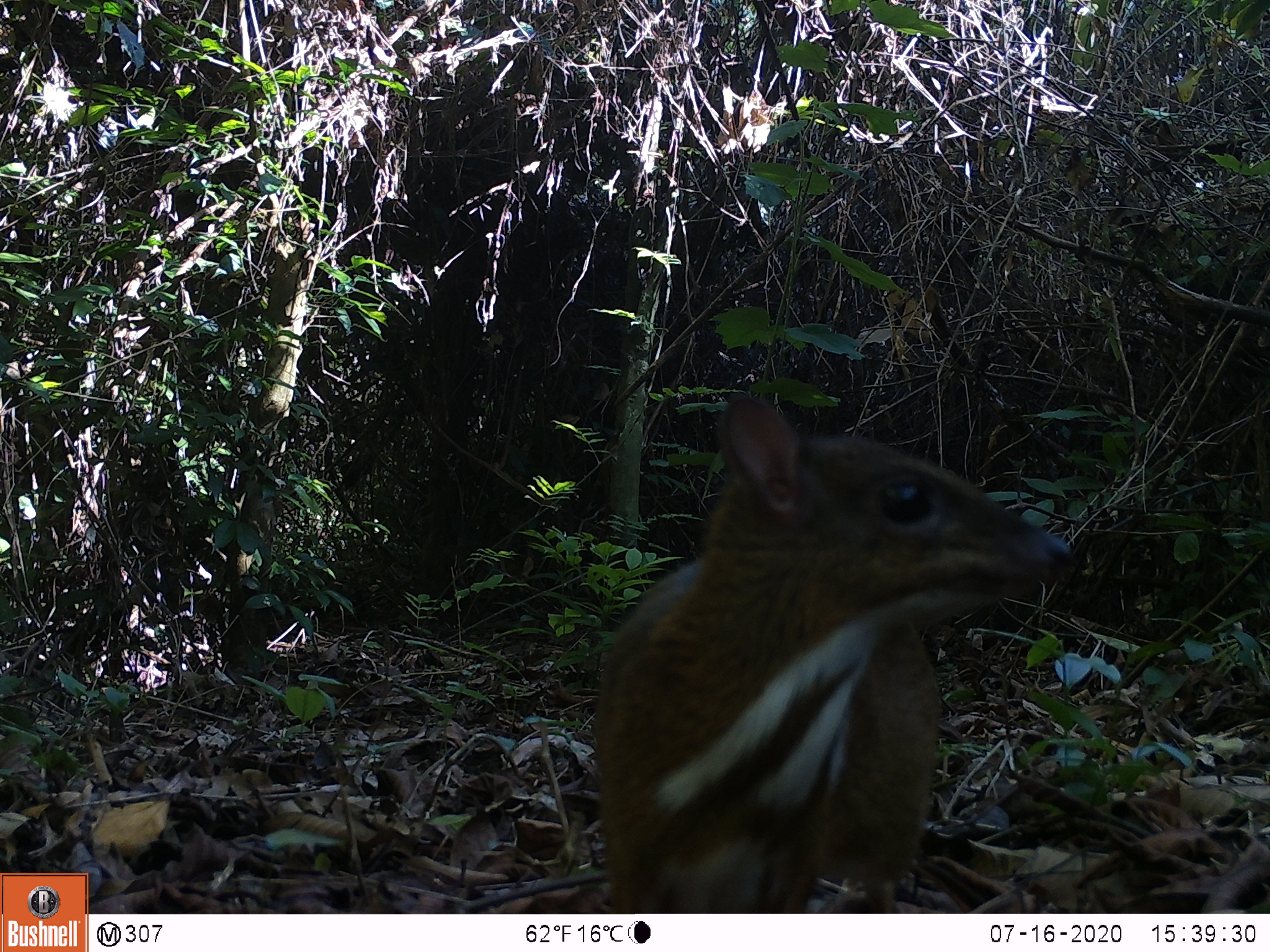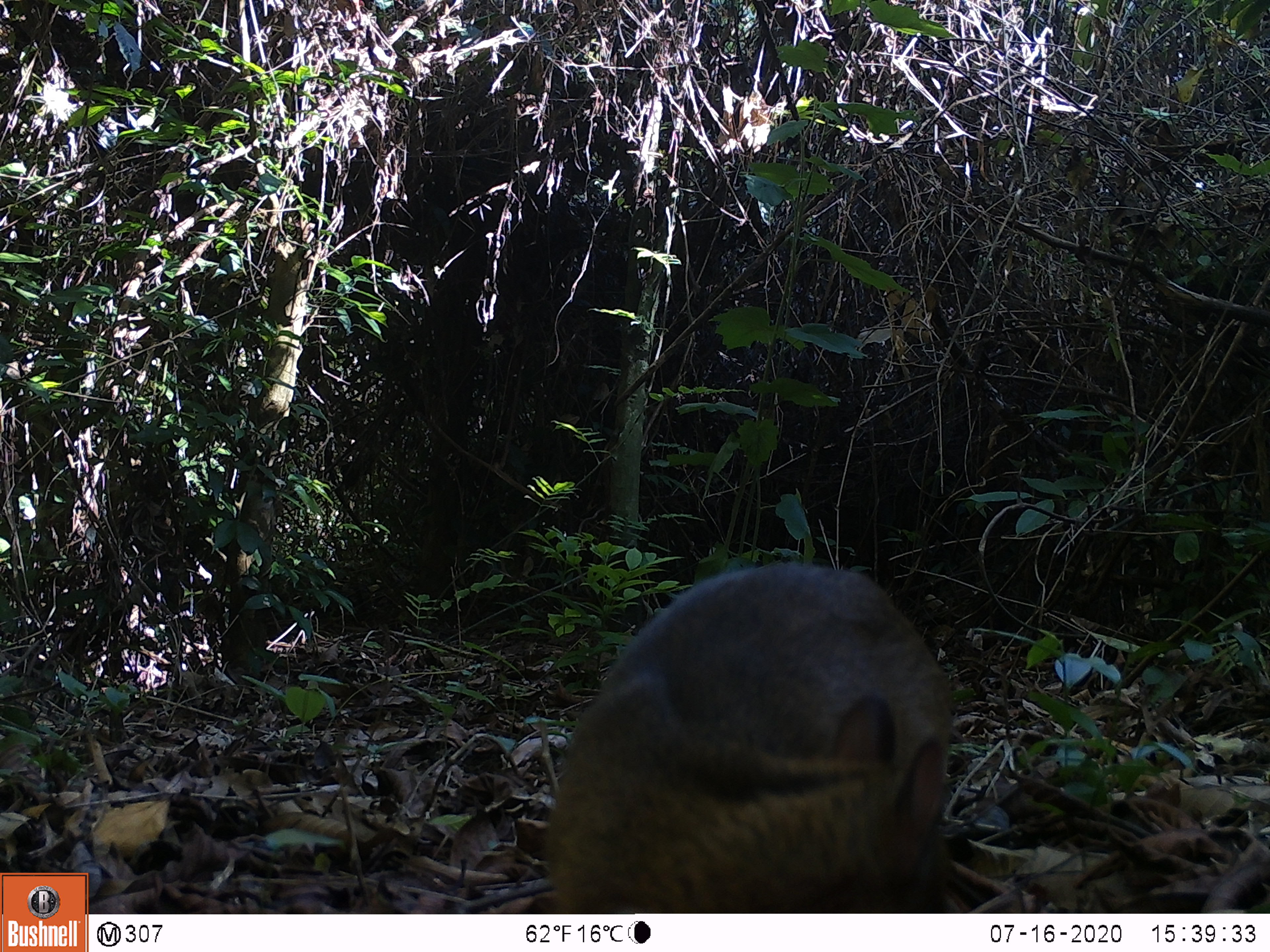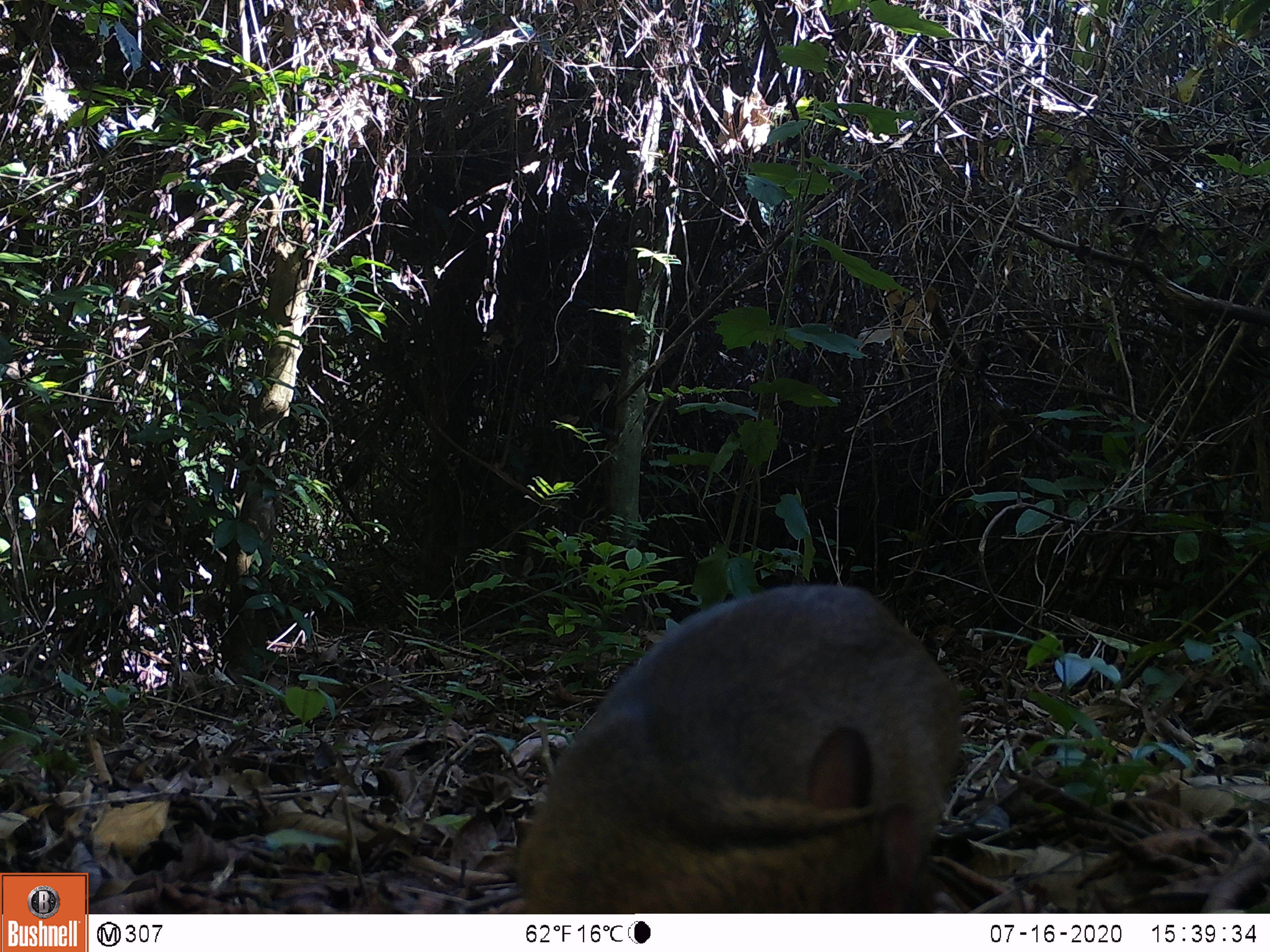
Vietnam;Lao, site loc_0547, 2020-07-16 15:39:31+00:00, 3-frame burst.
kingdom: Animalia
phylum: Chordata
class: Mammalia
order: Artiodactyla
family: Tragulidae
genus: Moschiola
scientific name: Moschiola meminna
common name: chevrotain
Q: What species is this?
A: Chevrotain (Moschiola meminna).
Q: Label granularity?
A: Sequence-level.